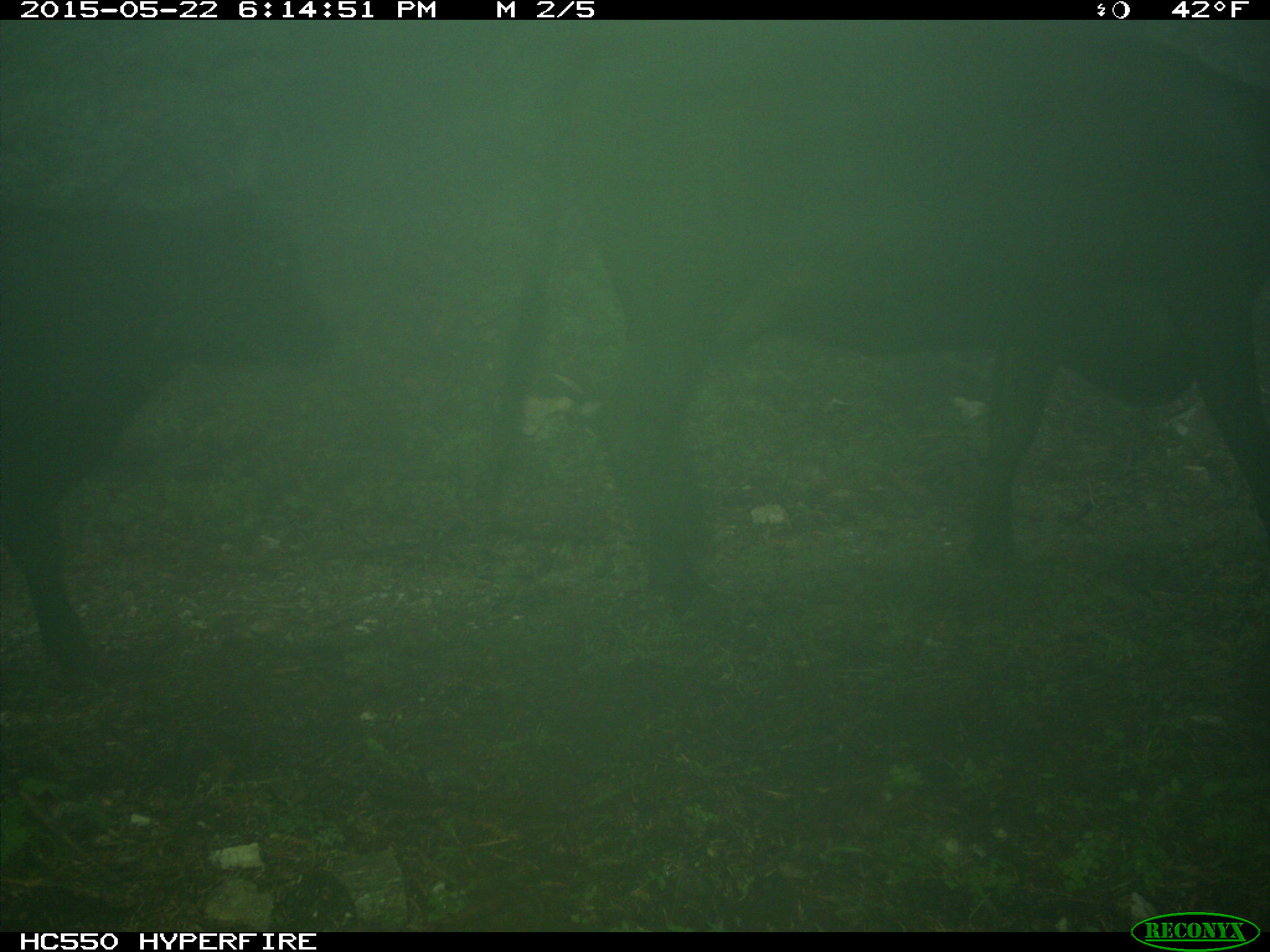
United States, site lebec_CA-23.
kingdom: Animalia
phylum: Chordata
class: Mammalia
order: Artiodactyla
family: Bovidae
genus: Bos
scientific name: Bos taurus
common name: domestic cow